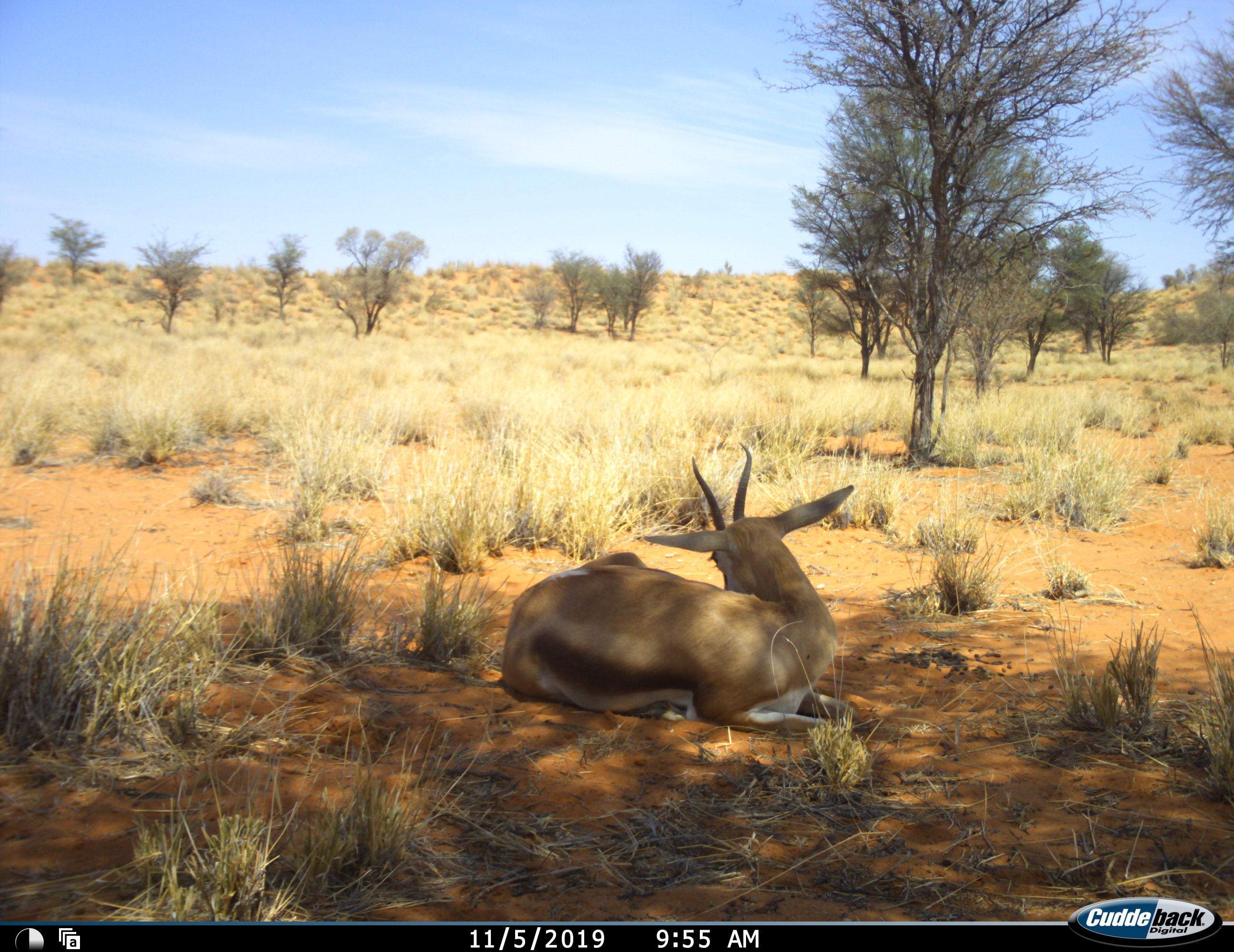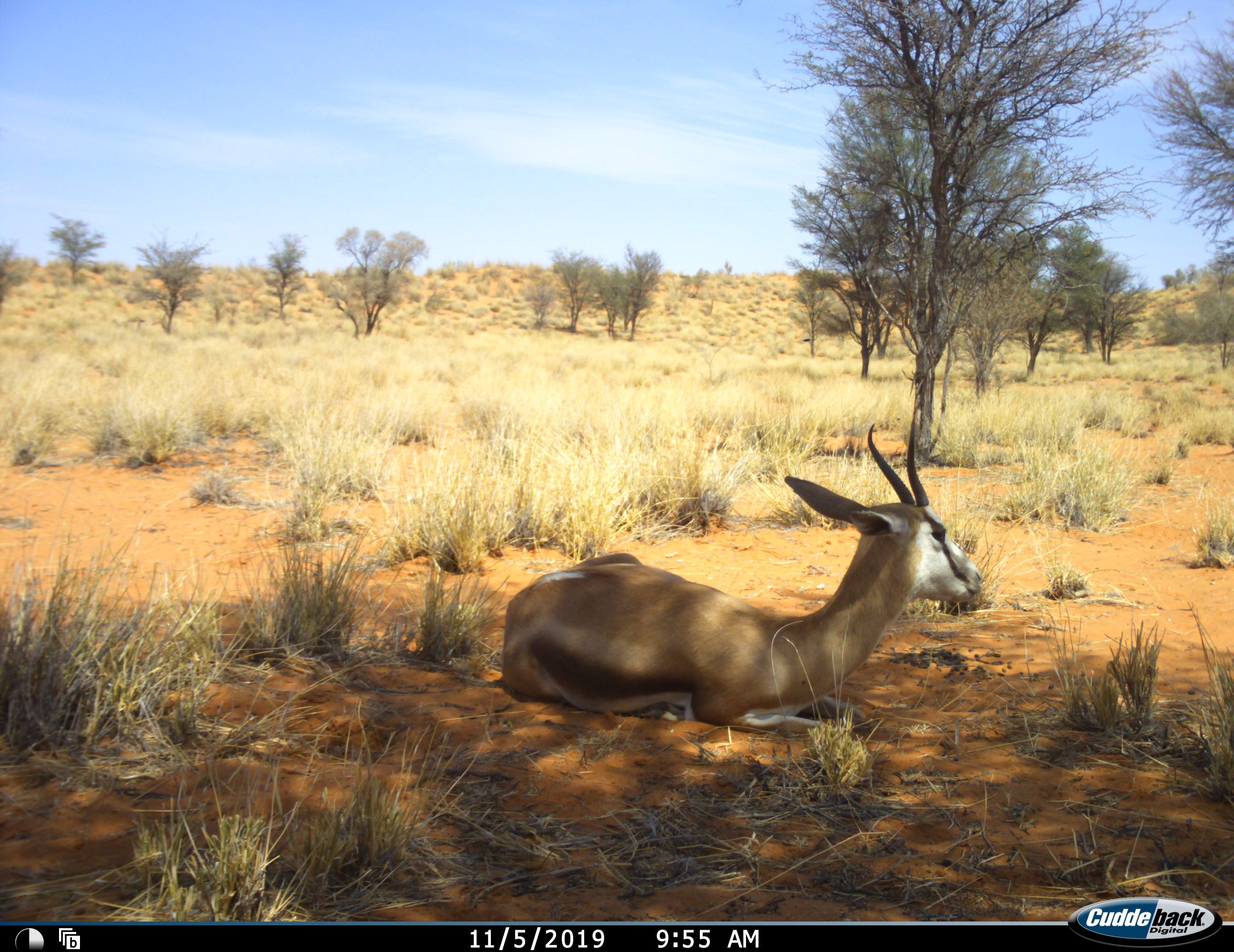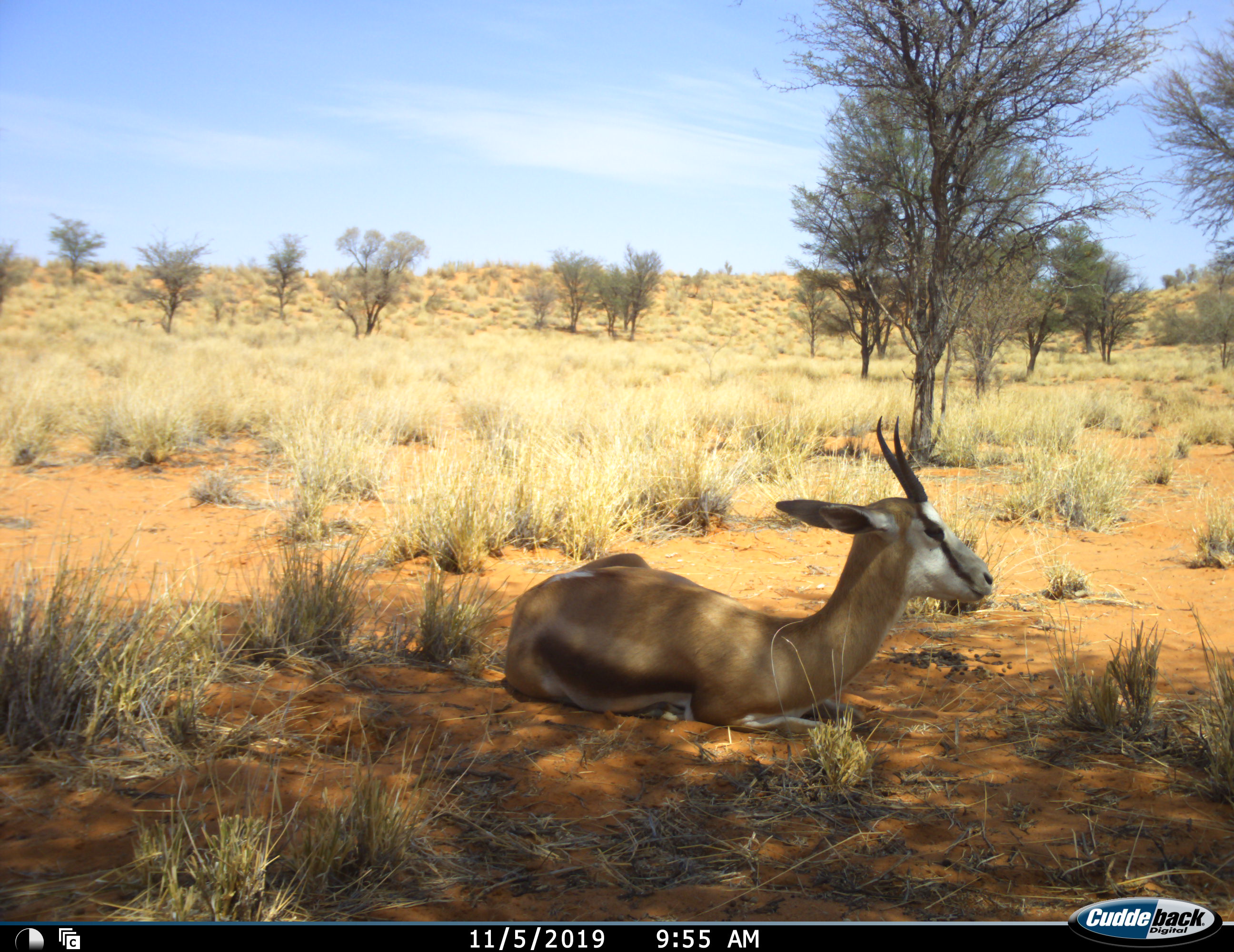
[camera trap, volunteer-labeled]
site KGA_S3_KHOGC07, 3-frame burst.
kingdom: Animalia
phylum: Chordata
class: Mammalia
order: Artiodactyla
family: Bovidae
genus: Antidorcas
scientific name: Antidorcas marsupialis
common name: springbok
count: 1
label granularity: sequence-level